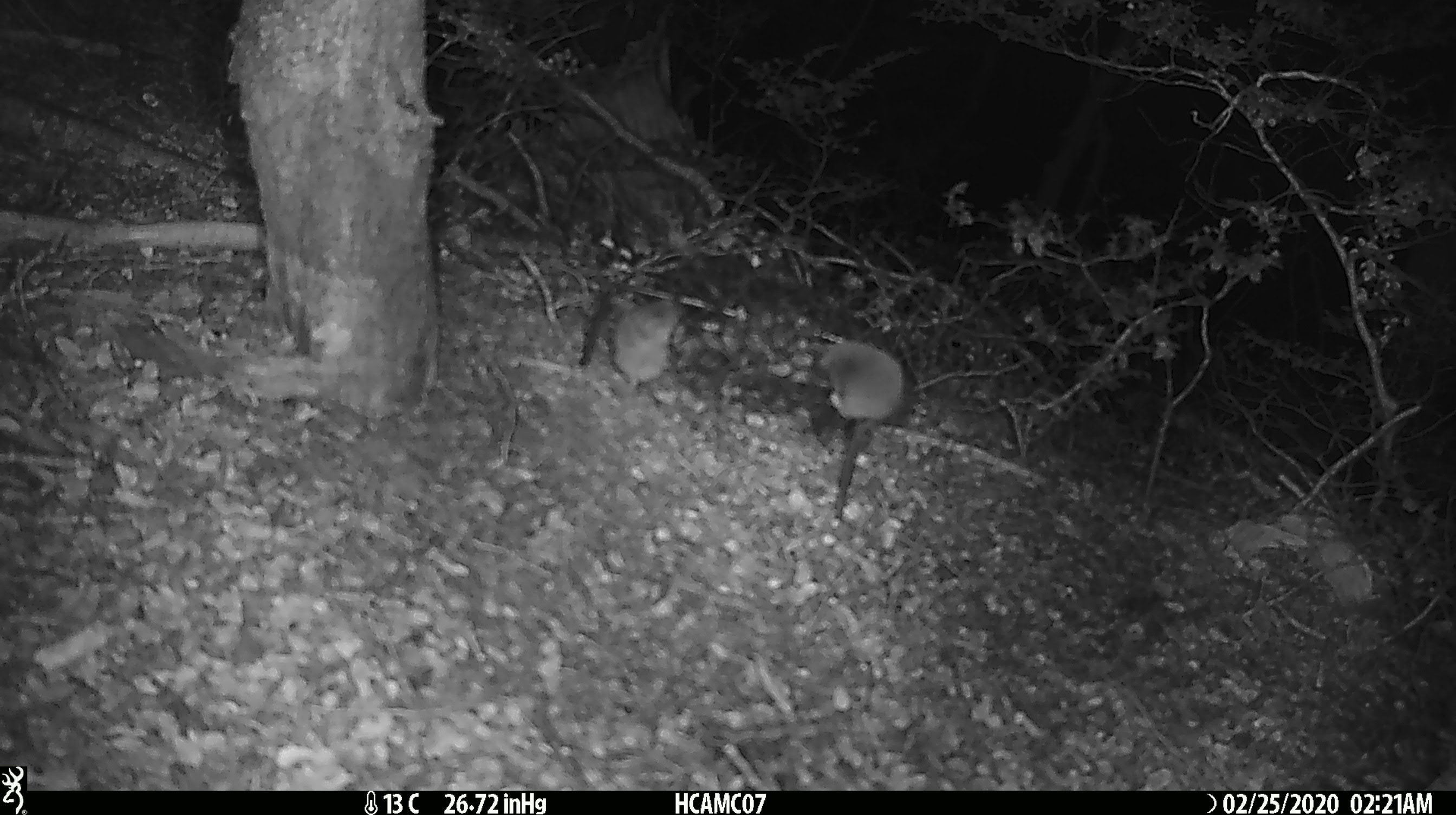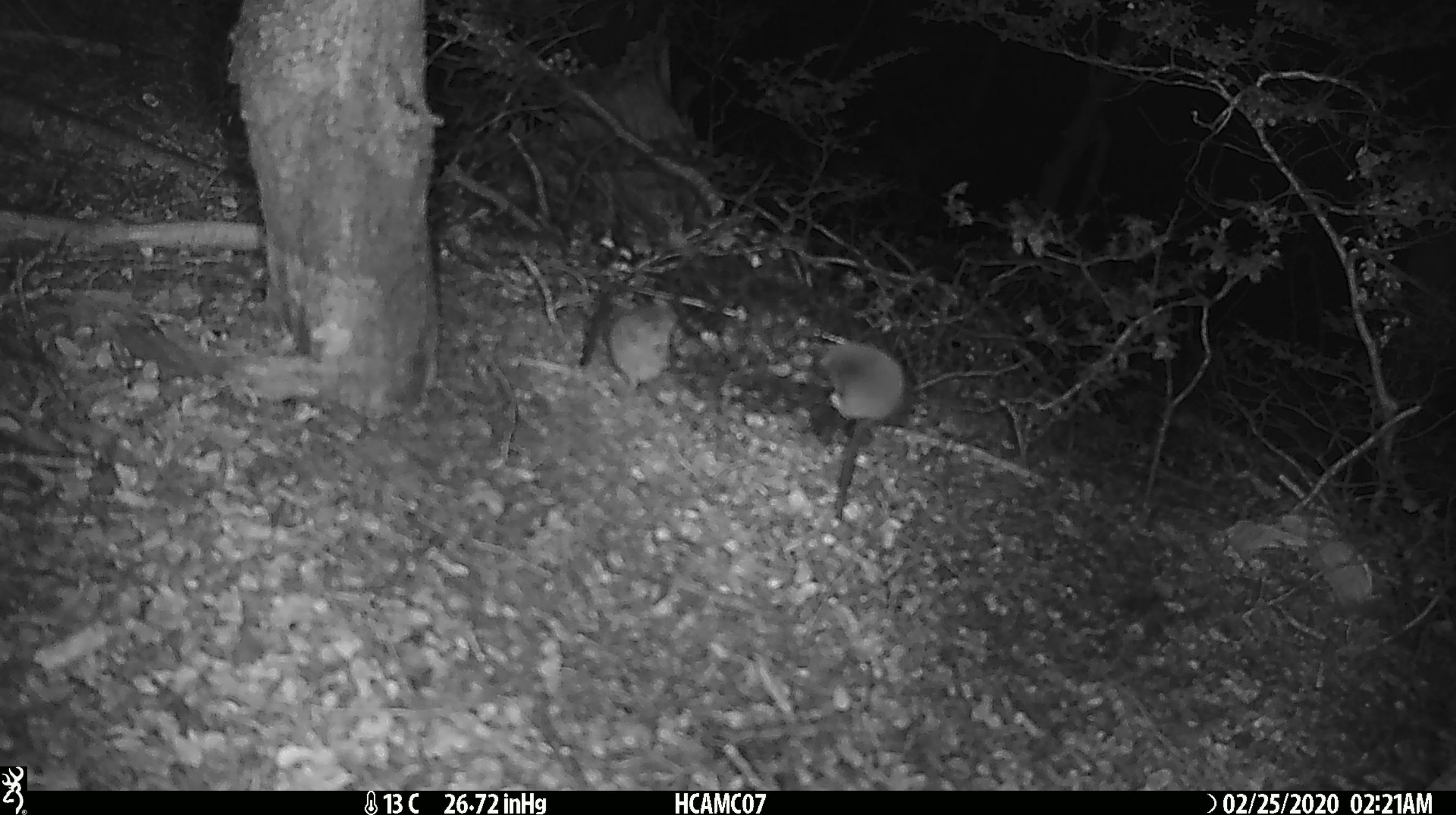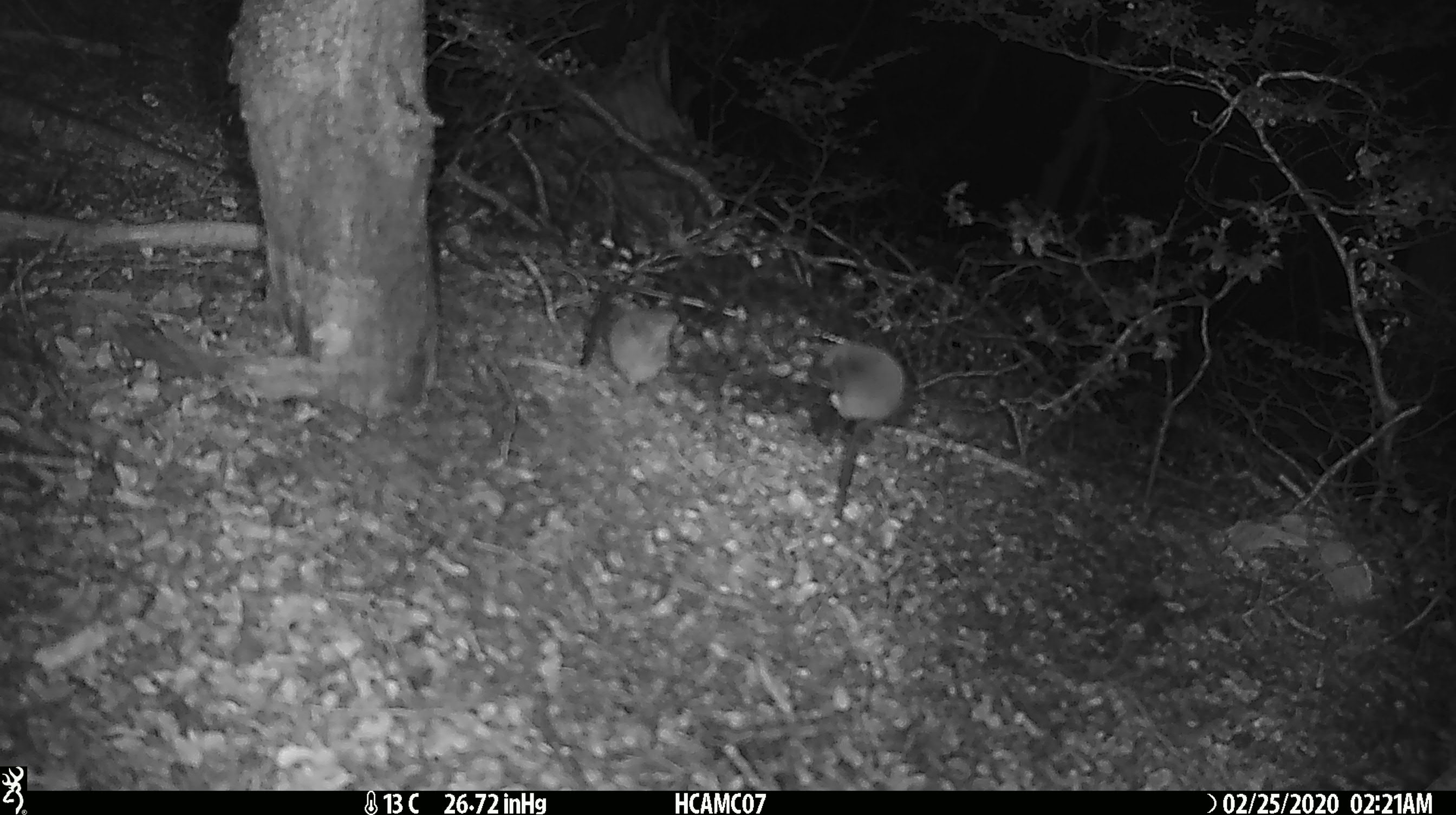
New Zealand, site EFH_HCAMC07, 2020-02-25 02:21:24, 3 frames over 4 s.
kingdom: Animalia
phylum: Chordata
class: Mammalia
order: Rodentia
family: Muridae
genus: Mus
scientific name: Mus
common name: mouse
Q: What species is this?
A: Mouse (Mus).